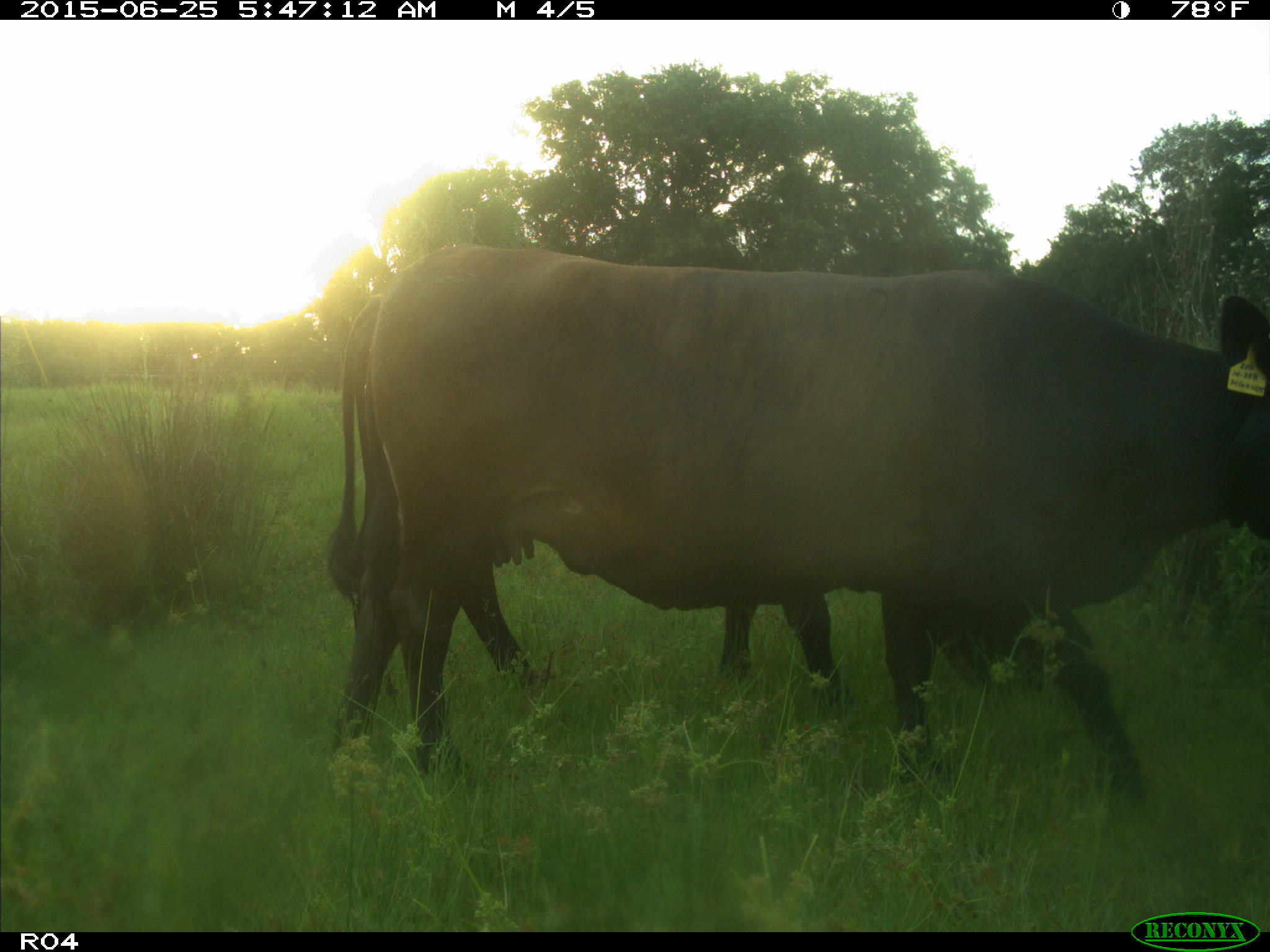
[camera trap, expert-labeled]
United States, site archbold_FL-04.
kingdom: Animalia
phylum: Chordata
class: Mammalia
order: Artiodactyla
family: Bovidae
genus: Bos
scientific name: Bos taurus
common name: domestic cow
Bos taurus (domestic cow).